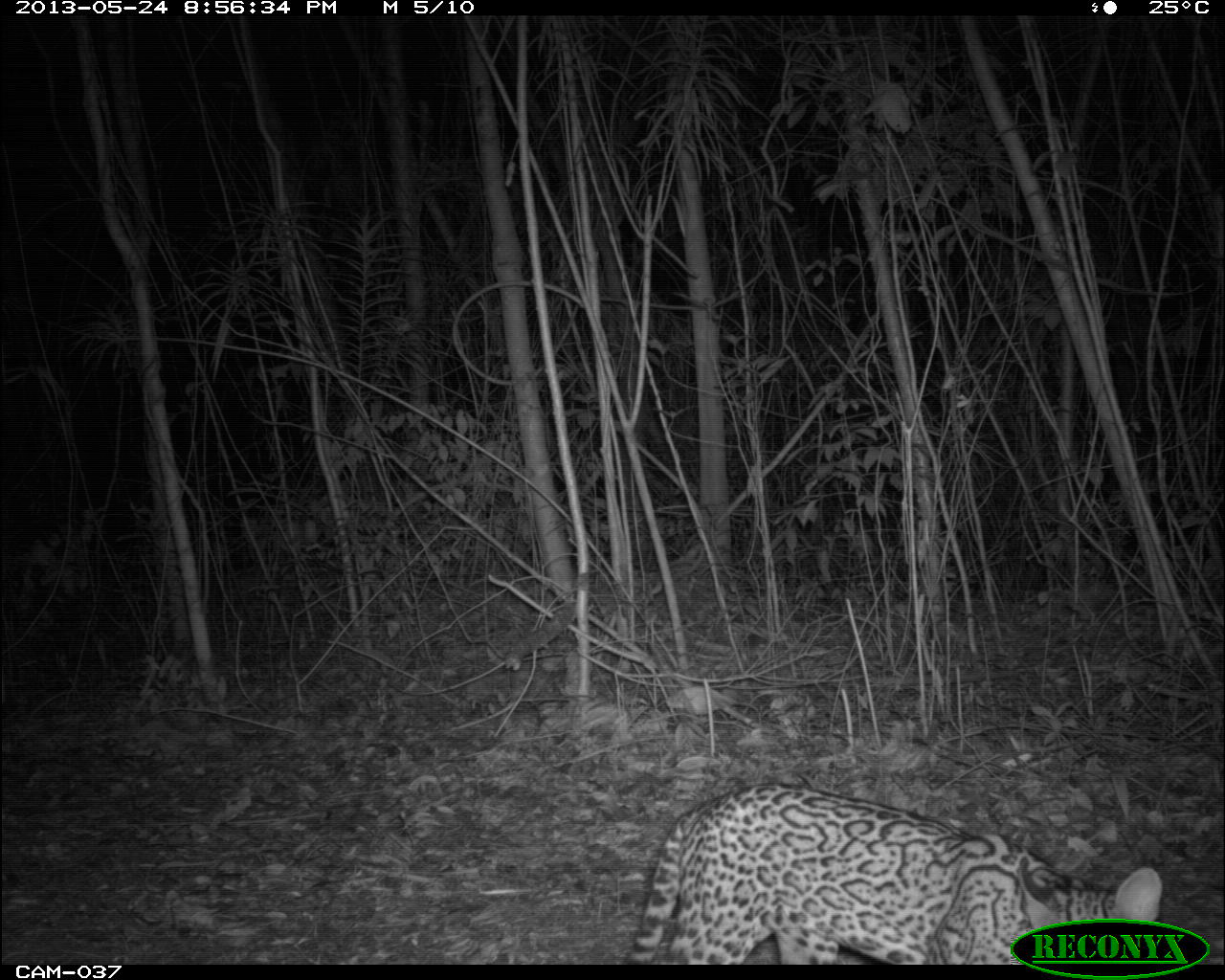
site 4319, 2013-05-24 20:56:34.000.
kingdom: Animalia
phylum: Chordata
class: Mammalia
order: Carnivora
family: Felidae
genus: Leopardus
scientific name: Leopardus pardalis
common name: ocelot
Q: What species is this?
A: Leopardus pardalis (ocelot).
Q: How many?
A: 1.